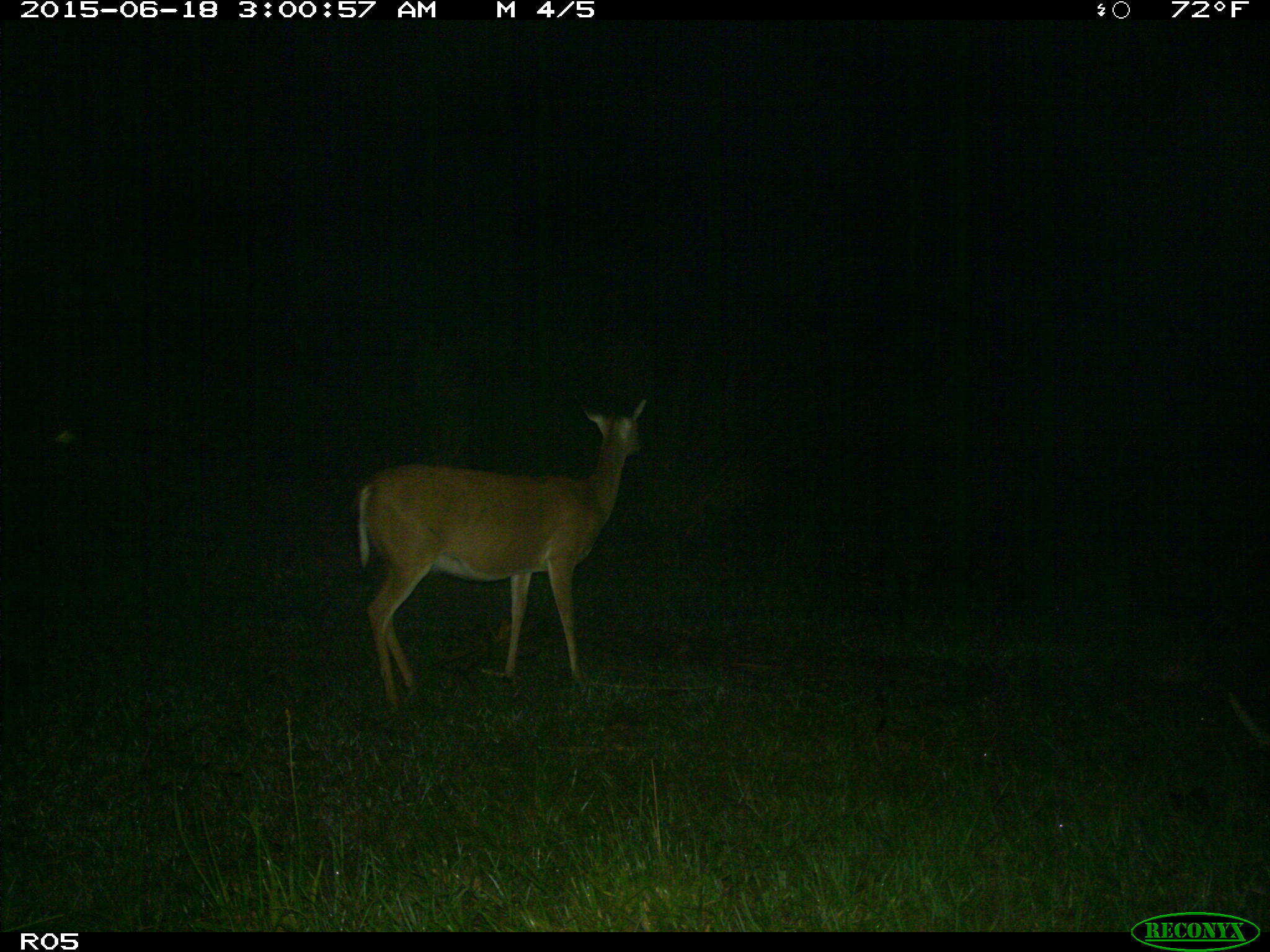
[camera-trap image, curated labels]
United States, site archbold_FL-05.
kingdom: Animalia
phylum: Chordata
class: Mammalia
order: Artiodactyla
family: Cervidae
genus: Odocoileus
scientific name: Odocoileus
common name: deer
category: unidentified deer